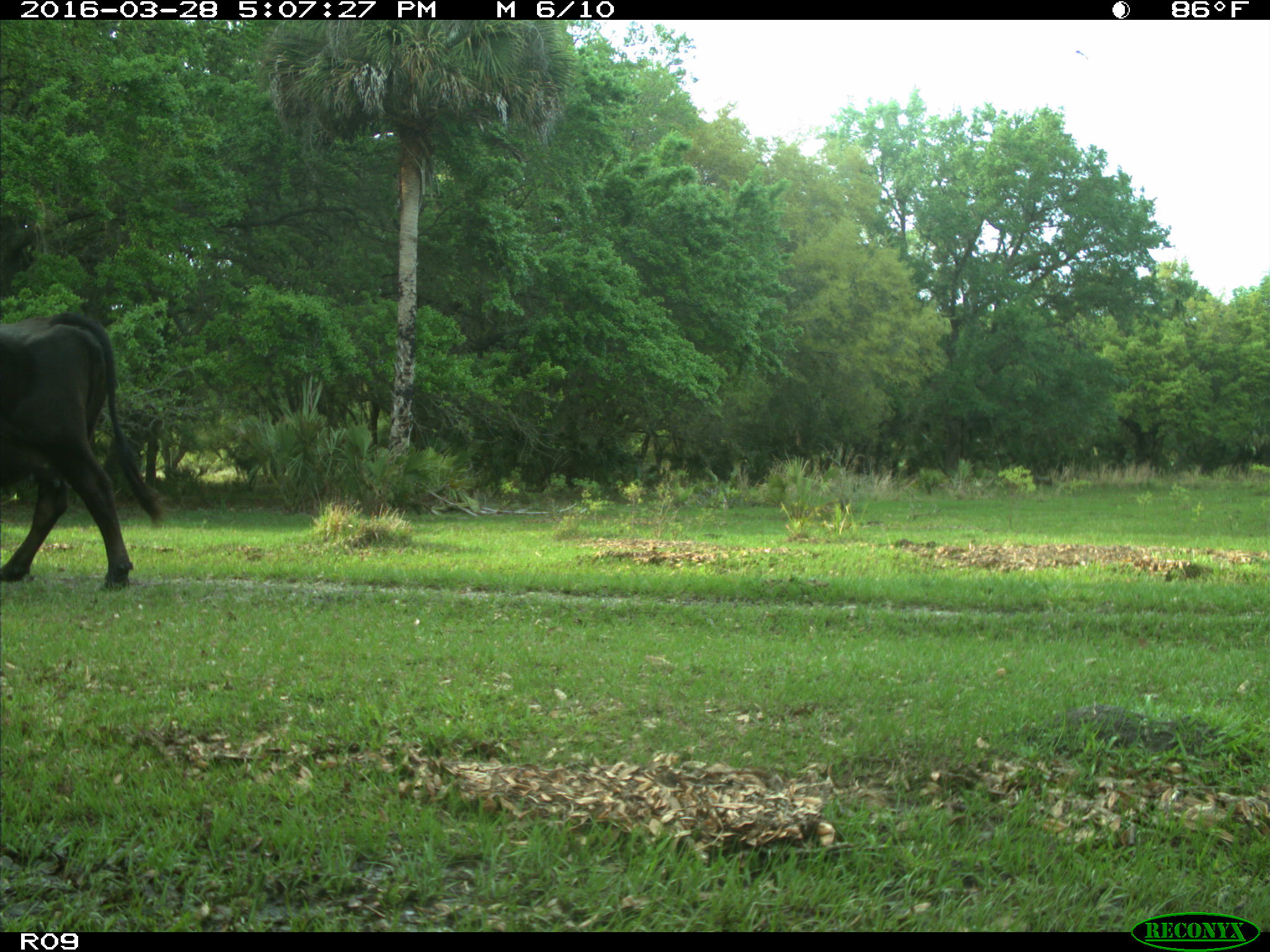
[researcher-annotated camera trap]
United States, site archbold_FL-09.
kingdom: Animalia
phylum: Chordata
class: Mammalia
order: Artiodactyla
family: Bovidae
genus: Bos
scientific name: Bos taurus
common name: domestic cow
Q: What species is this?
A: Bos taurus (domestic cow).